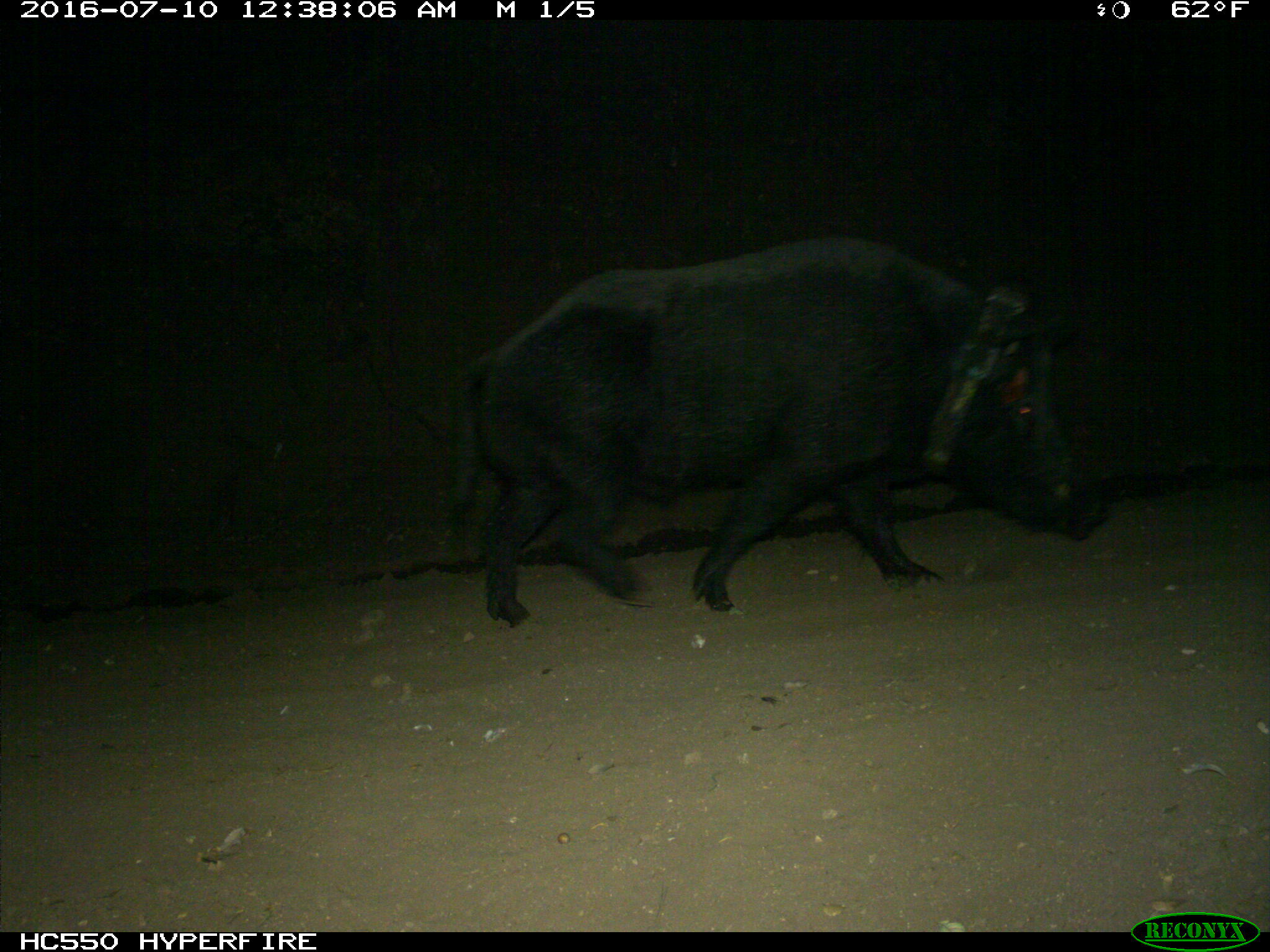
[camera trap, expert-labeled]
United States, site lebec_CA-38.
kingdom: Animalia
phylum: Chordata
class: Mammalia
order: Artiodactyla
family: Suidae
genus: Sus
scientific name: Sus scrofa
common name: wild boar